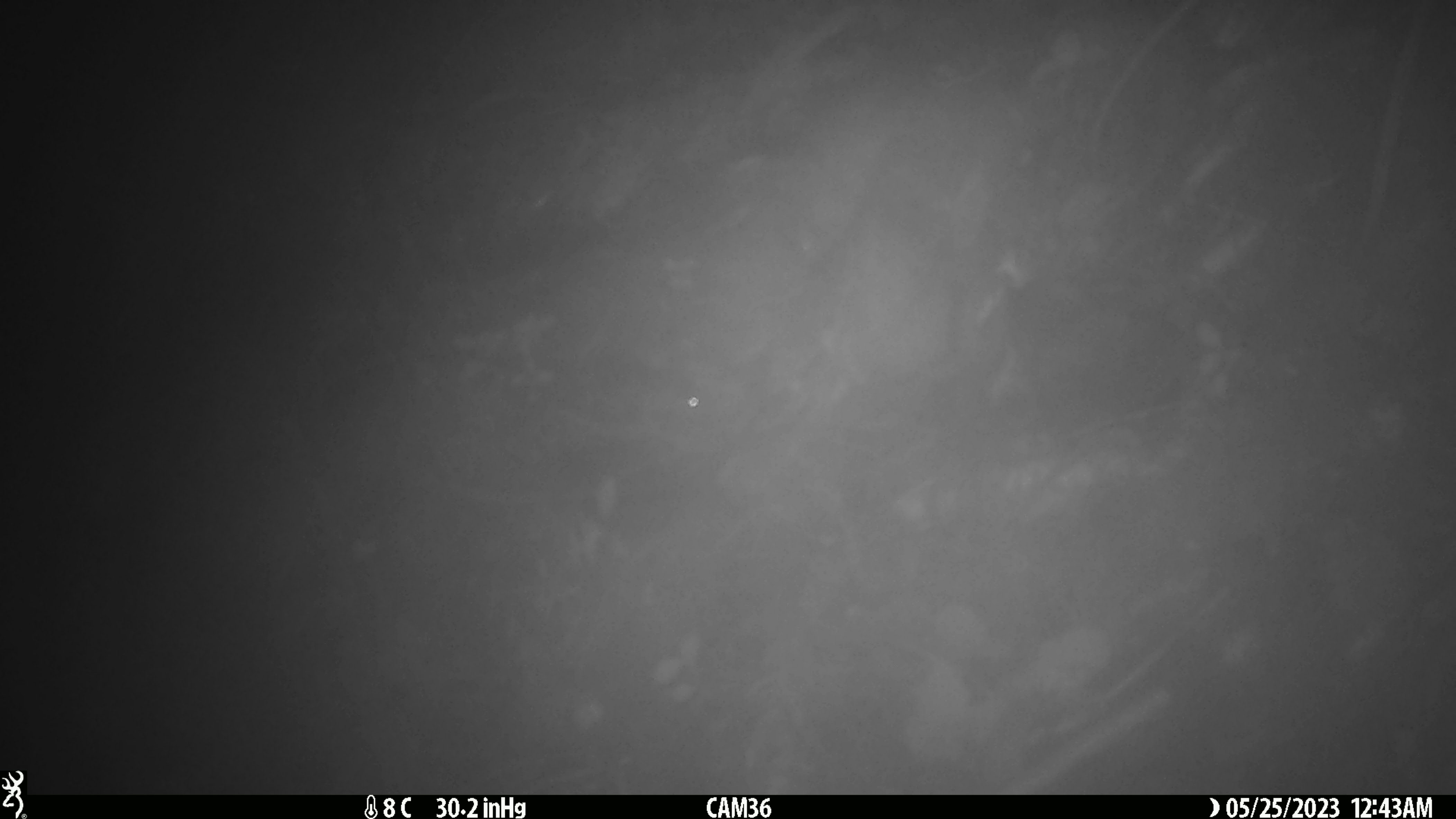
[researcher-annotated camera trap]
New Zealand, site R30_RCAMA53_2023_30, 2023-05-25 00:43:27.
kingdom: Animalia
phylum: Chordata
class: Mammalia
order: Rodentia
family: Muridae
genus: Mus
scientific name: Mus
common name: mouse